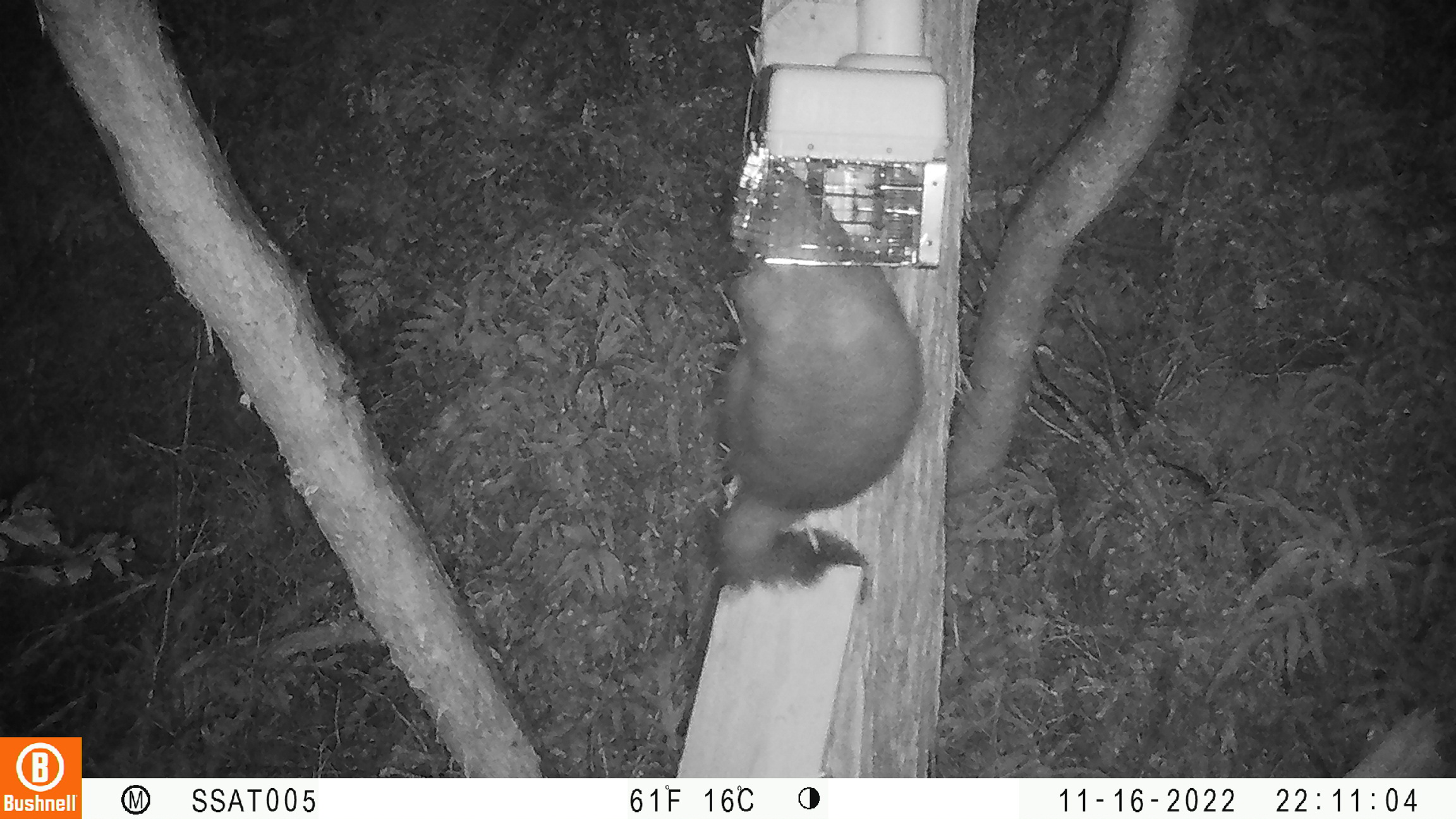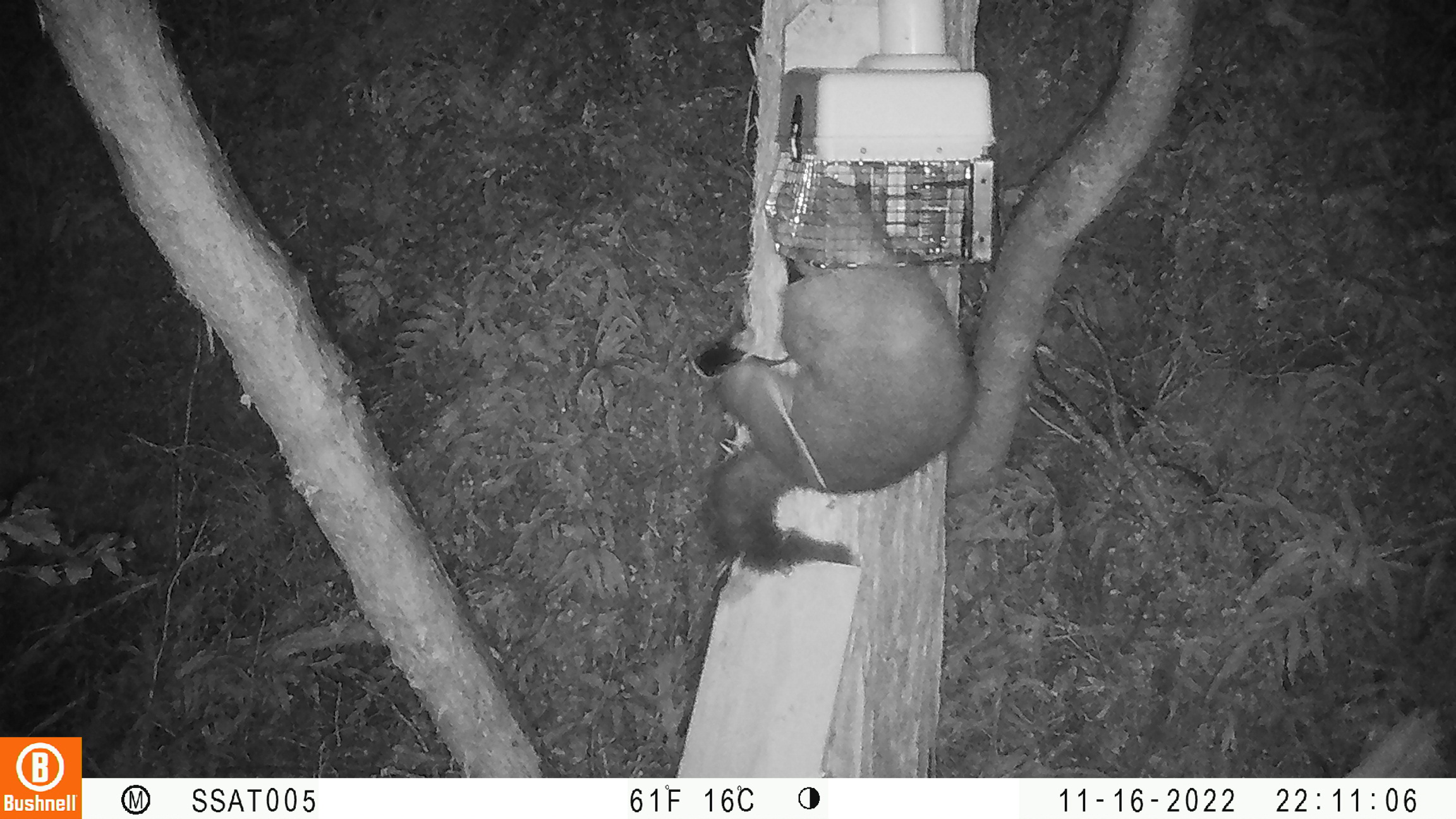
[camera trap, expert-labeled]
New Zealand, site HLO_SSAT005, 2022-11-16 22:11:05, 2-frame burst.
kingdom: Animalia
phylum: Chordata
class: Mammalia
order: Diprotodontia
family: Phalangeridae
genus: Trichosurus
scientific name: Trichosurus vulpecula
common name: common brushtail possum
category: possum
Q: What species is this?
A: Possum (common brushtail possum) (Trichosurus vulpecula).